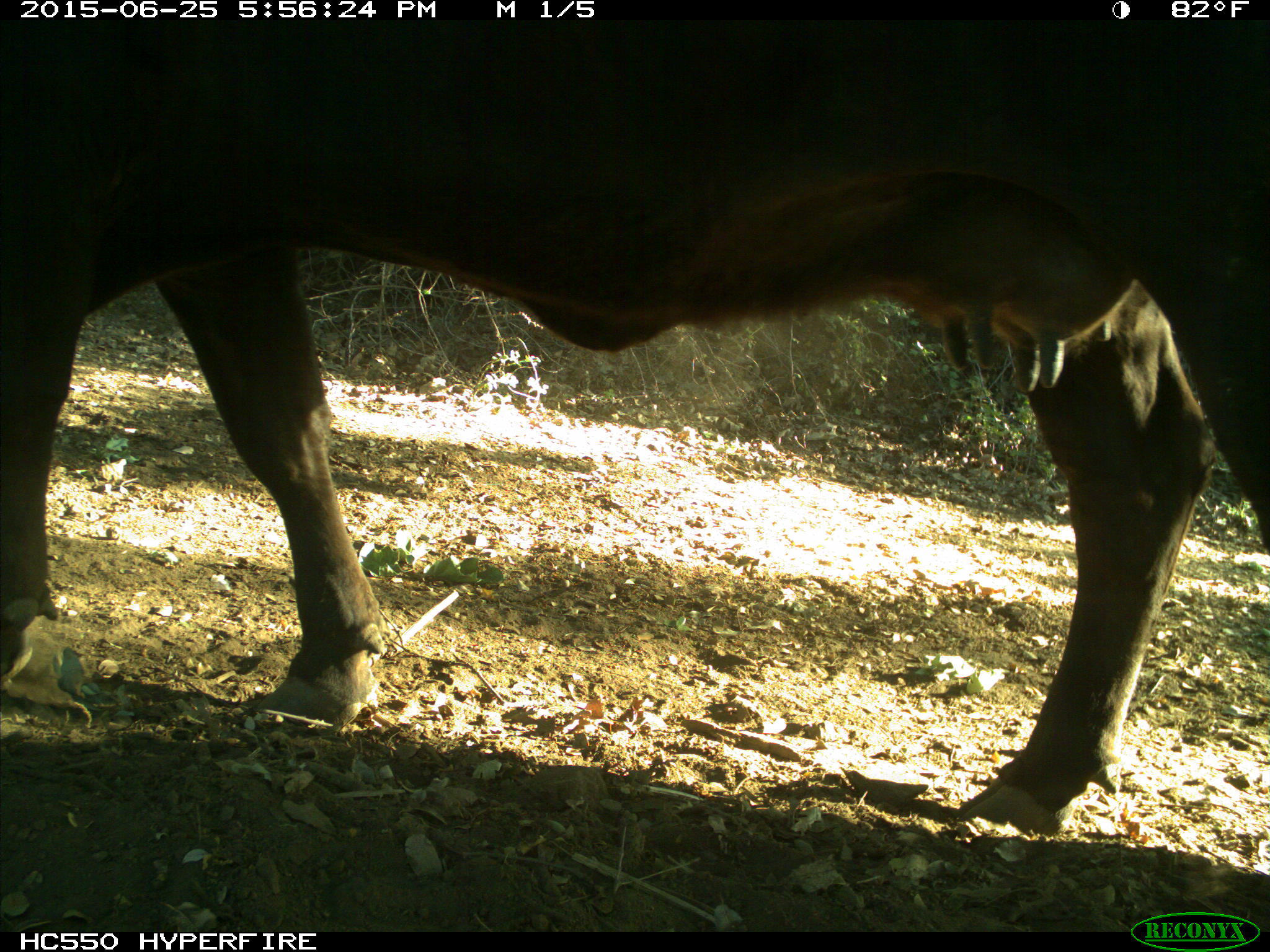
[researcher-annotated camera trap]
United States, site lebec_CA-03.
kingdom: Animalia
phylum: Chordata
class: Mammalia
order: Artiodactyla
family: Bovidae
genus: Bos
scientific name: Bos taurus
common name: domestic cow